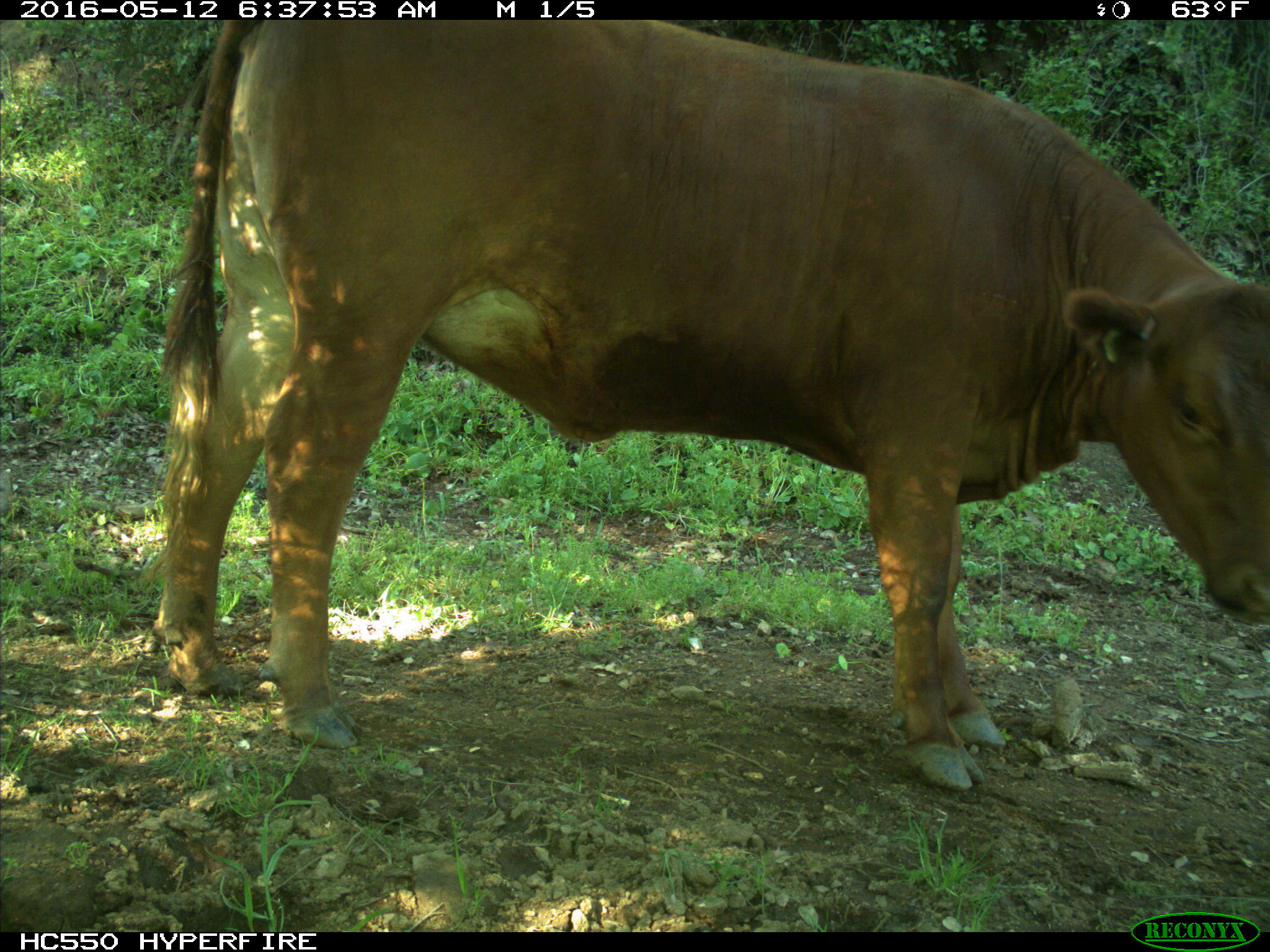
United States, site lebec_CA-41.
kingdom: Animalia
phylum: Chordata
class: Mammalia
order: Artiodactyla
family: Bovidae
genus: Bos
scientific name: Bos taurus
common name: domestic cow